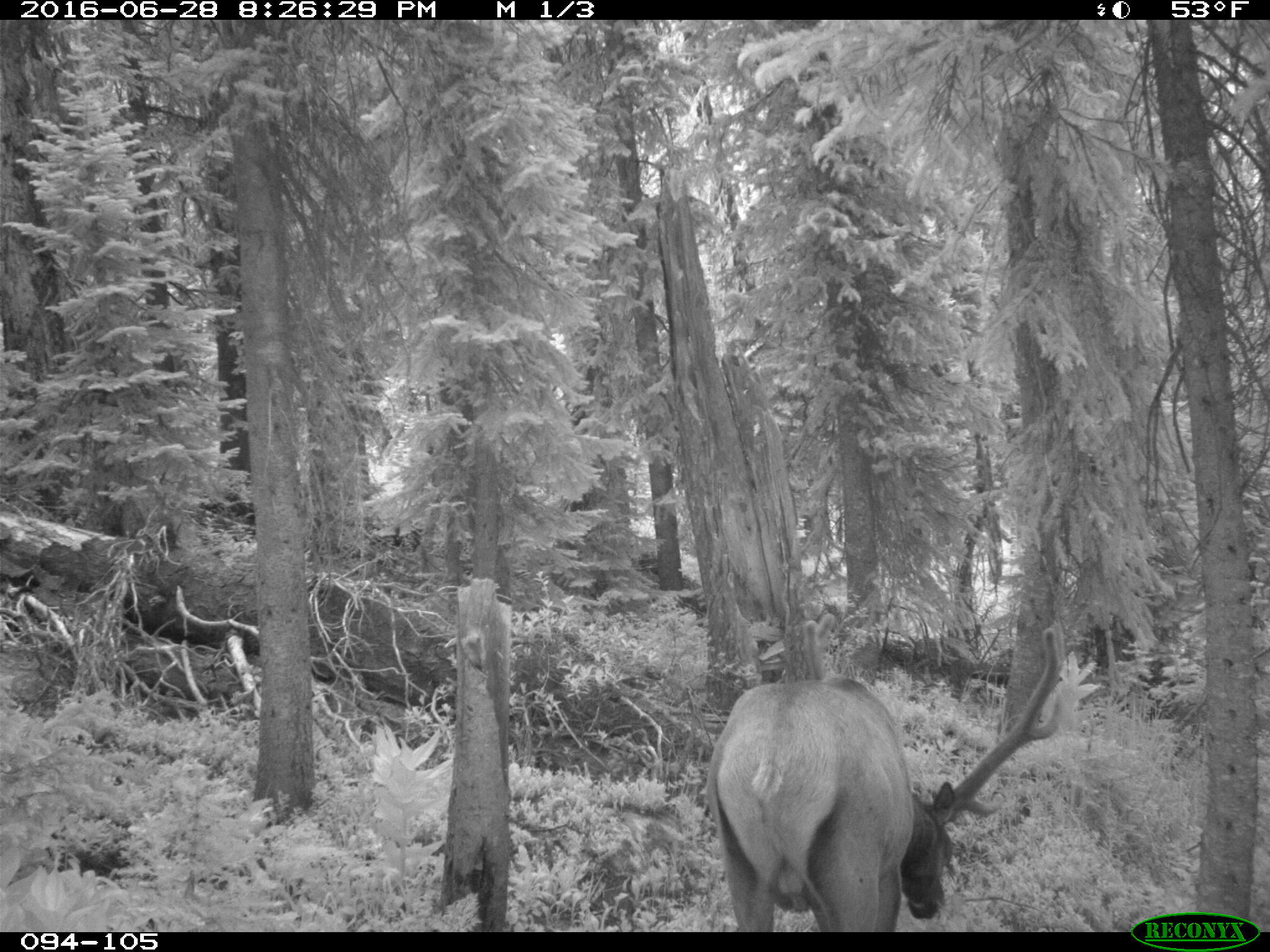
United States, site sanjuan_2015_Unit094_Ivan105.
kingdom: Animalia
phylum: Chordata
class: Mammalia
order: Artiodactyla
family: Cervidae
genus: Cervus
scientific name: Cervus elaphus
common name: red deer